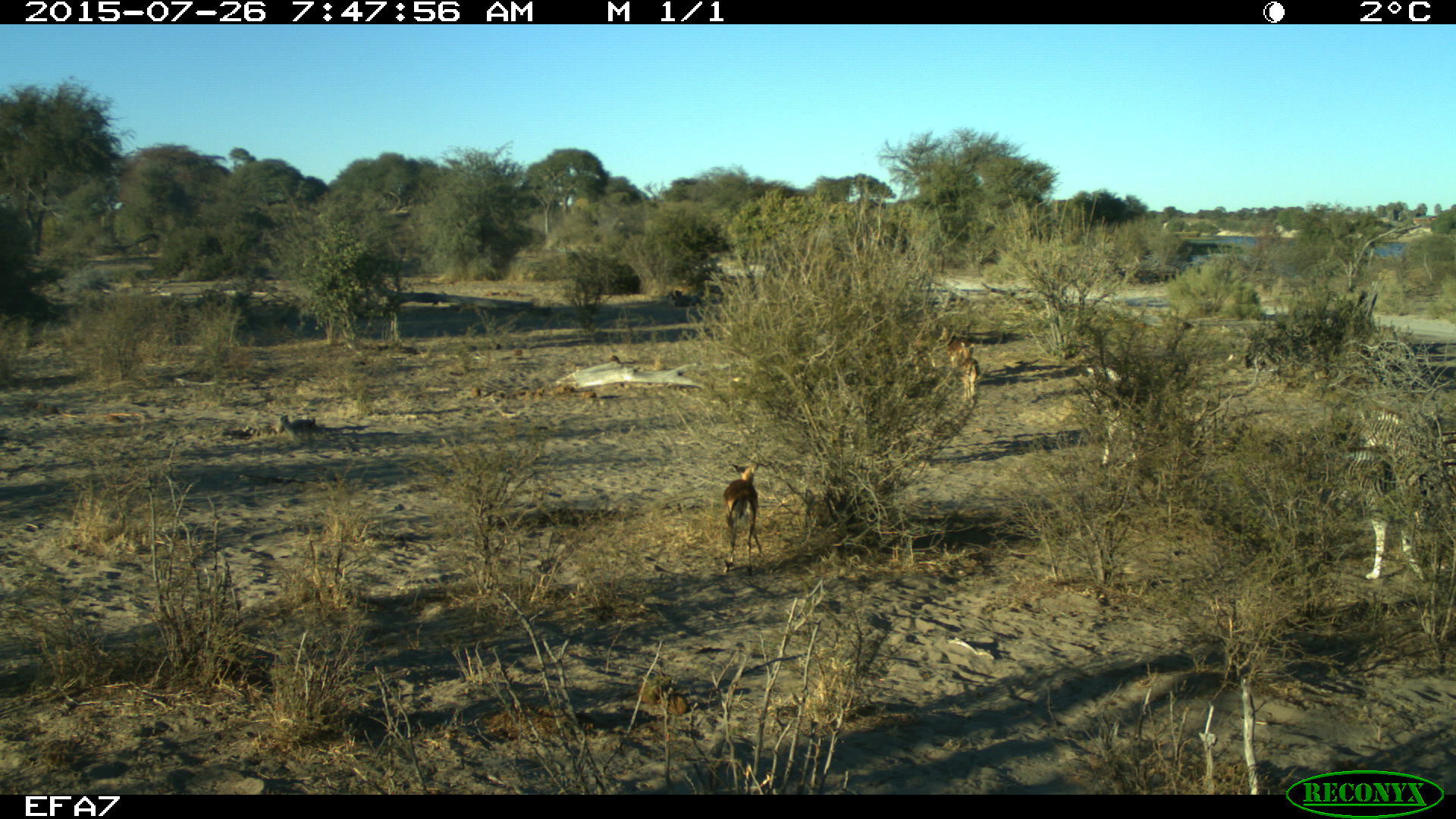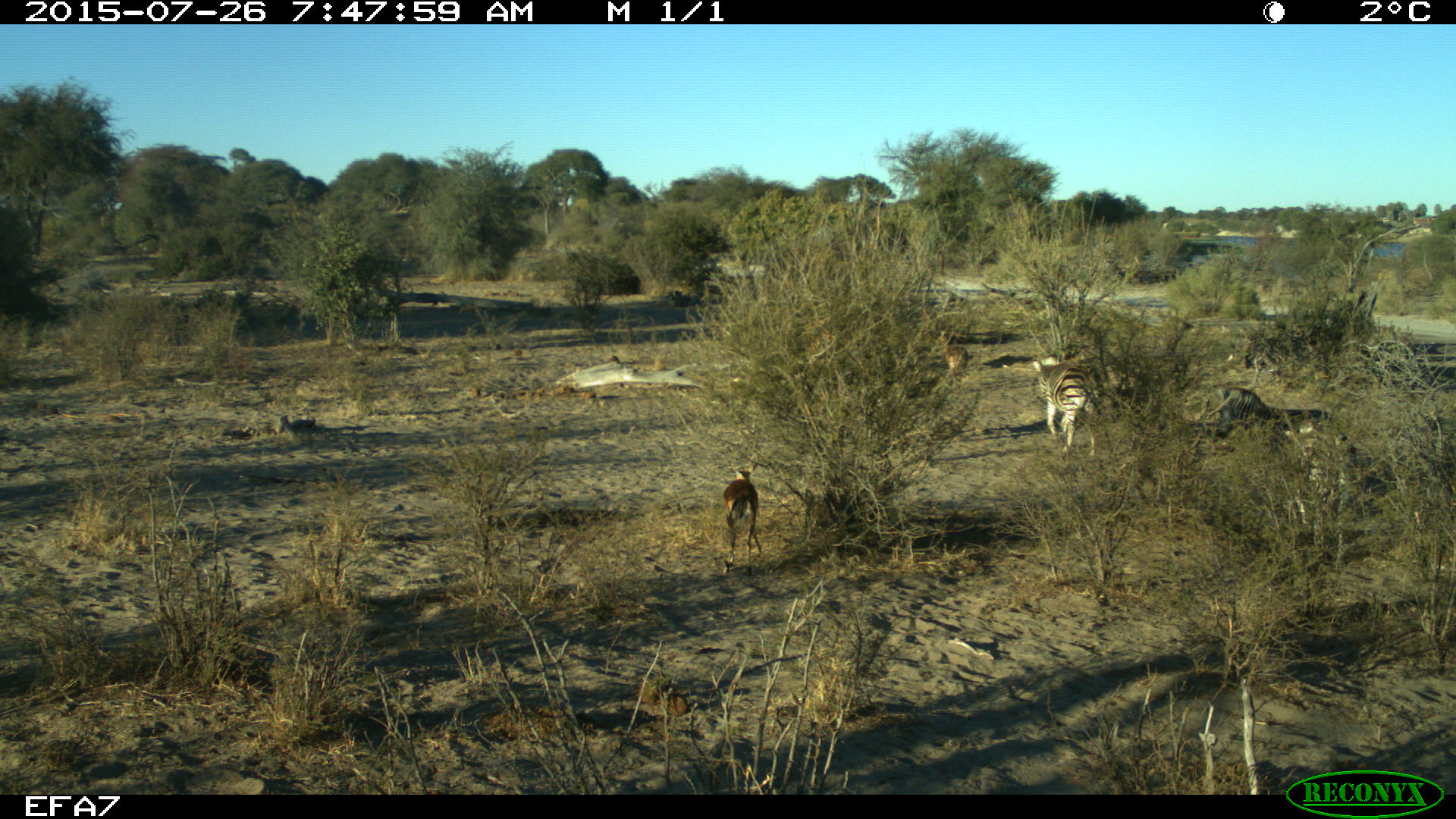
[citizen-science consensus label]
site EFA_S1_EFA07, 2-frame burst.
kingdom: Animalia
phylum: Chordata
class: Mammalia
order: Artiodactyla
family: Bovidae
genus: Aepyceros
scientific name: Aepyceros melampus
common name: impala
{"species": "impala (Aepyceros melampus)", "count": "4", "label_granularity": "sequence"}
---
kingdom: Animalia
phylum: Chordata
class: Mammalia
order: Perissodactyla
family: Equidae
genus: Equus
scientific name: Equus quagga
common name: plains zebra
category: zebraplains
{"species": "zebraplains (plains zebra) (Equus quagga)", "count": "2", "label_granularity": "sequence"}